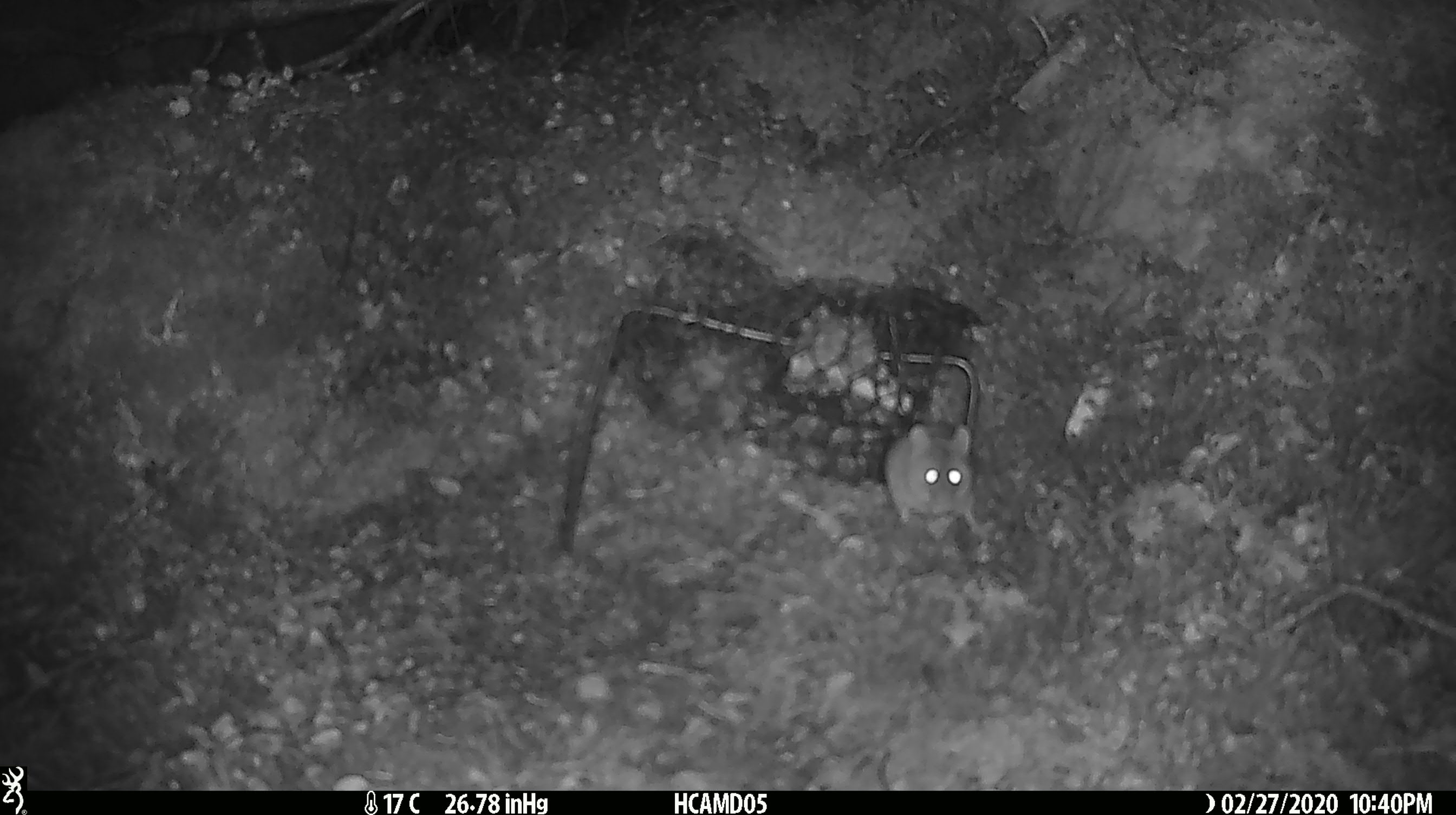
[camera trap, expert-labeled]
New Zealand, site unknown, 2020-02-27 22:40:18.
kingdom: Animalia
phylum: Chordata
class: Mammalia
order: Rodentia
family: Muridae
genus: Mus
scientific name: Mus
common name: mouse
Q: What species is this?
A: Mouse (Mus).